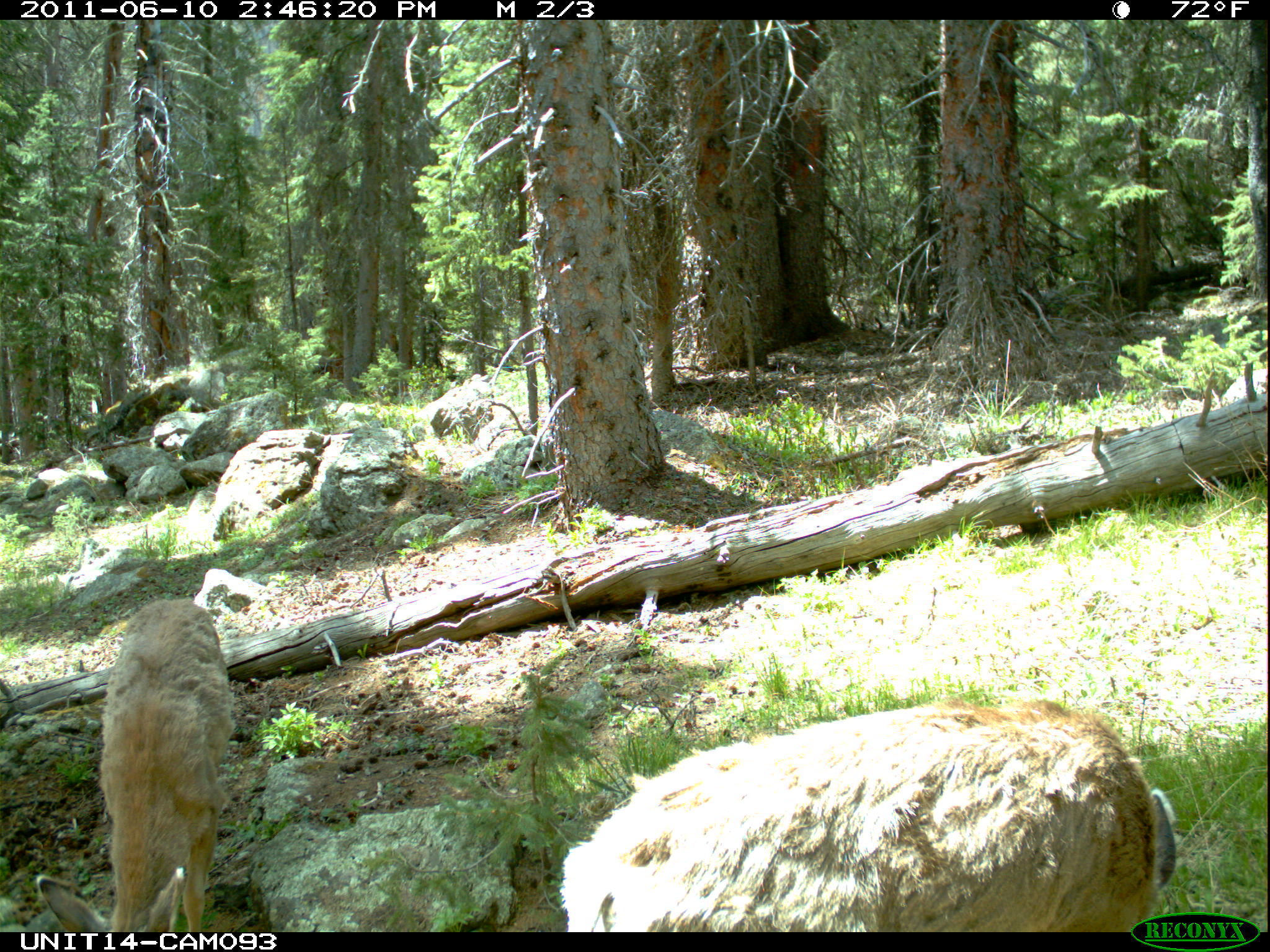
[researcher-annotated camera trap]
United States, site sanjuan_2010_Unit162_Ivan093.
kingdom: Animalia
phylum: Chordata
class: Mammalia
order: Artiodactyla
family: Cervidae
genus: Odocoileus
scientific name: Odocoileus hemionus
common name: mule deer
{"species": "Odocoileus hemionus (mule deer)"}